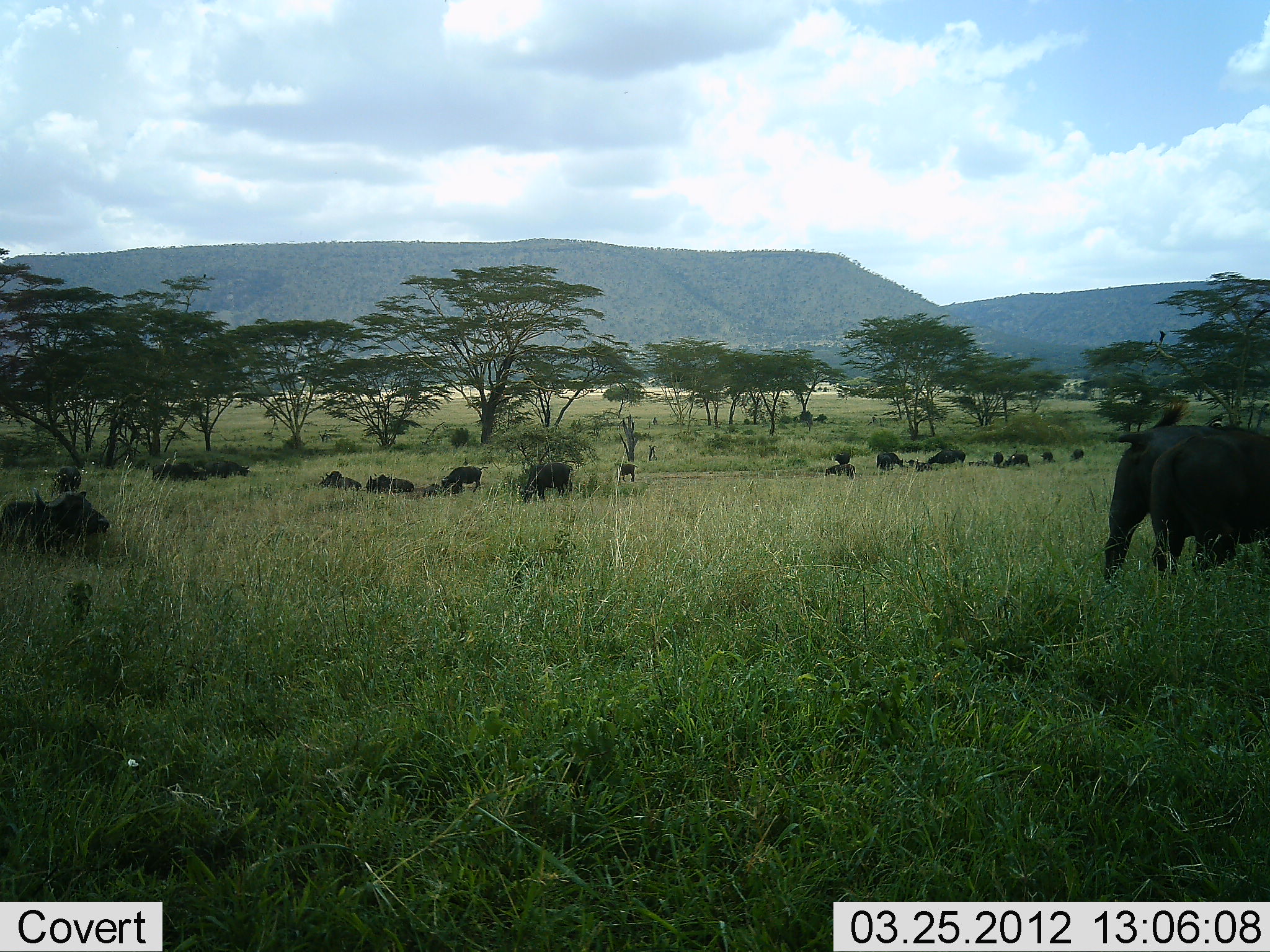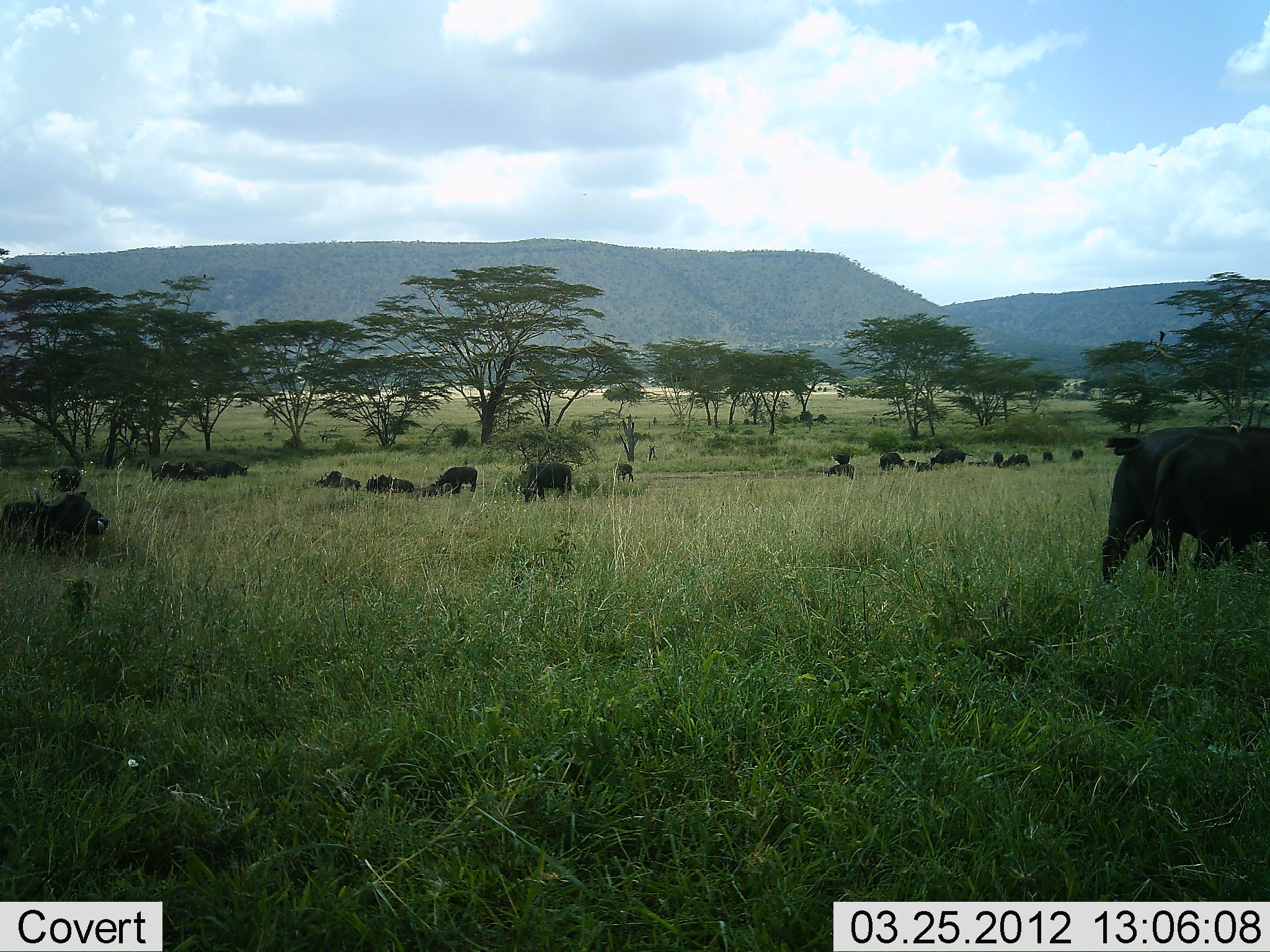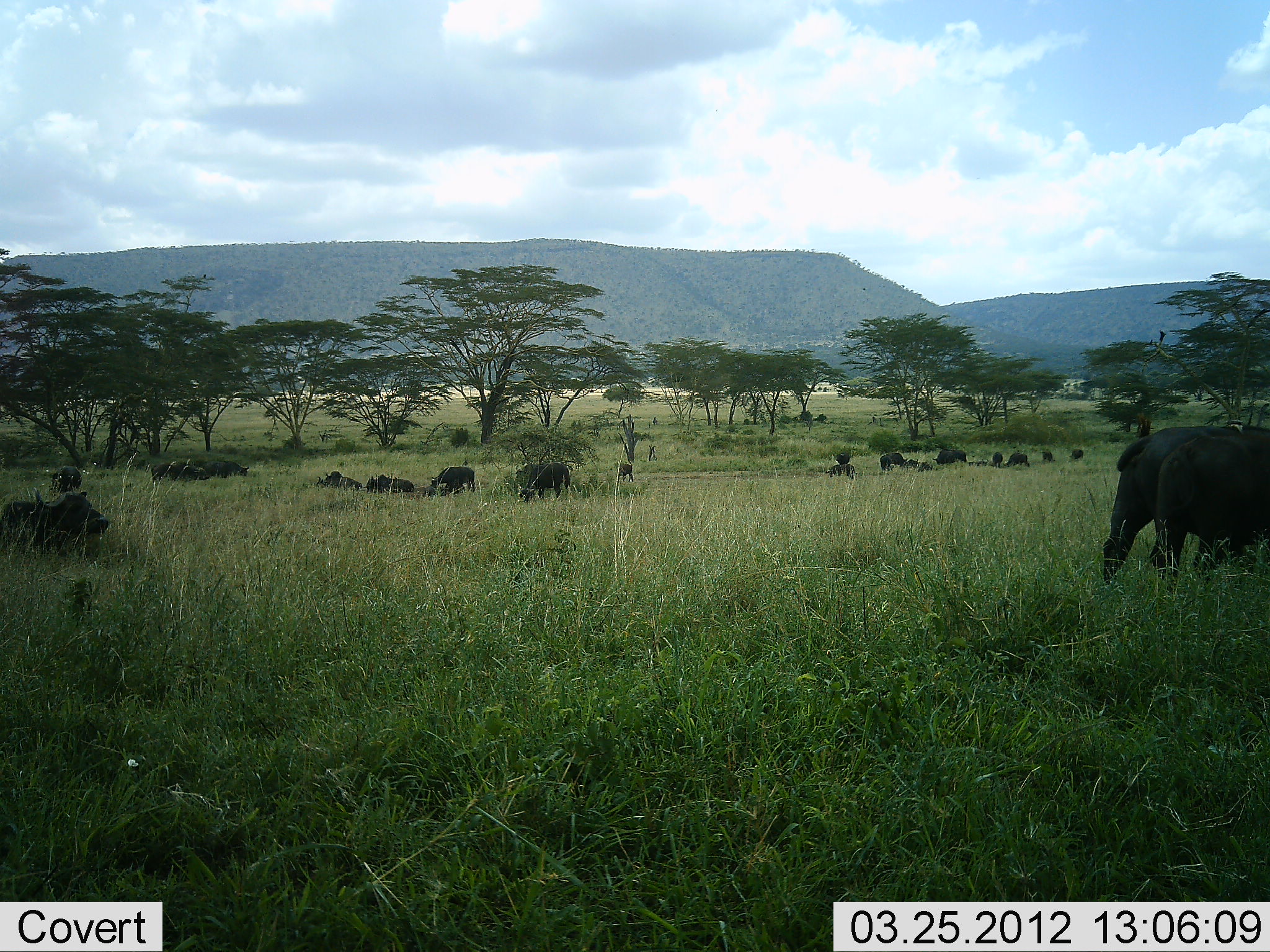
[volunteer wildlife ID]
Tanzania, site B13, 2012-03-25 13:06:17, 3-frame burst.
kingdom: Animalia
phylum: Chordata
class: Mammalia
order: Artiodactyla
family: Bovidae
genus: Syncerus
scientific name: Syncerus caffer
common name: cape buffalo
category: buffalo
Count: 11-50.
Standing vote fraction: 52%.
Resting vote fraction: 65%.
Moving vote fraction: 9%.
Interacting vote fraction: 4%.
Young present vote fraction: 4%.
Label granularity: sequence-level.